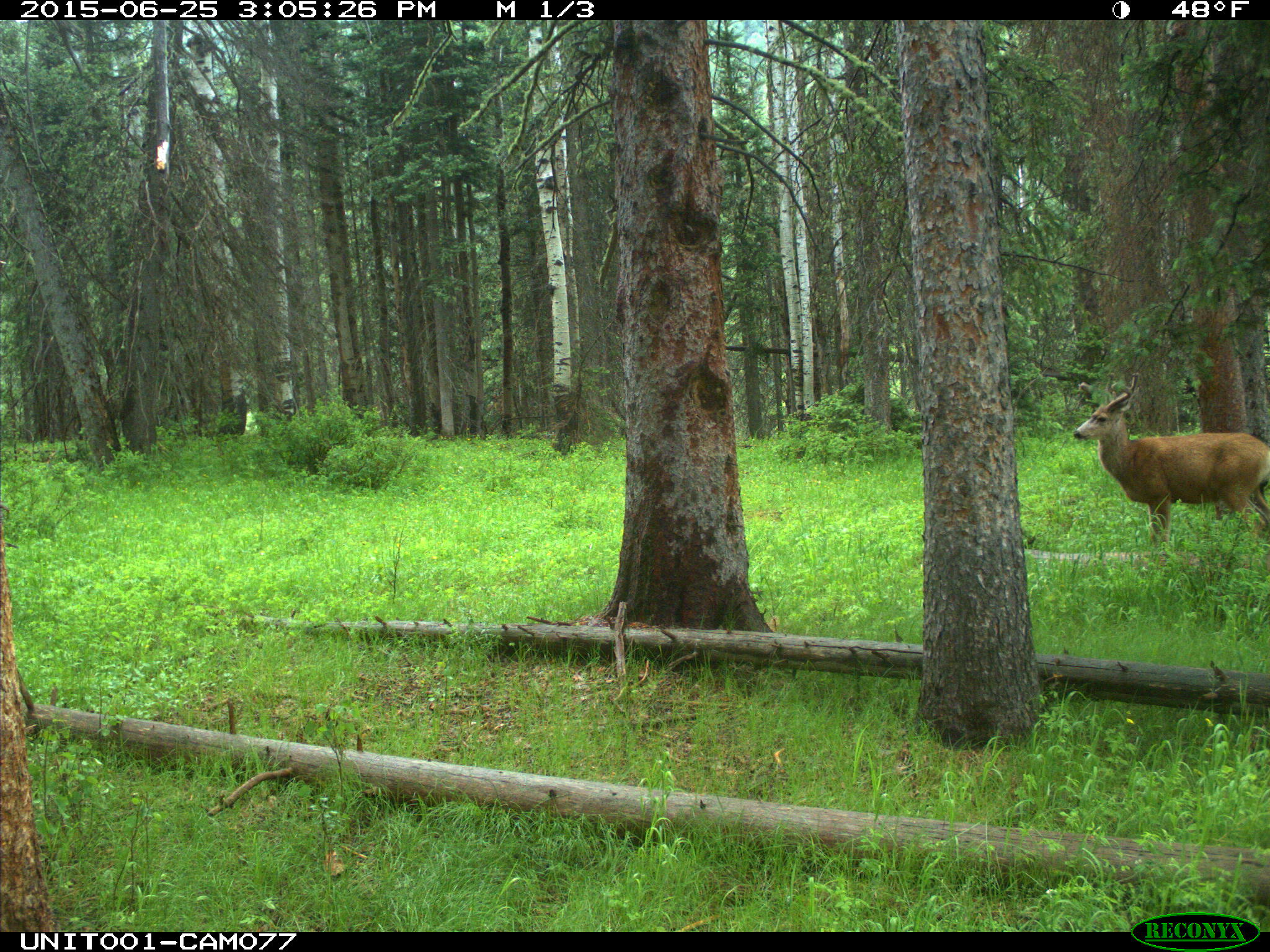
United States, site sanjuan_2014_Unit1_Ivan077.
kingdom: Animalia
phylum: Chordata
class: Mammalia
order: Artiodactyla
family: Cervidae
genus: Odocoileus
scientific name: Odocoileus hemionus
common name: mule deer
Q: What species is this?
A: Odocoileus hemionus (mule deer).